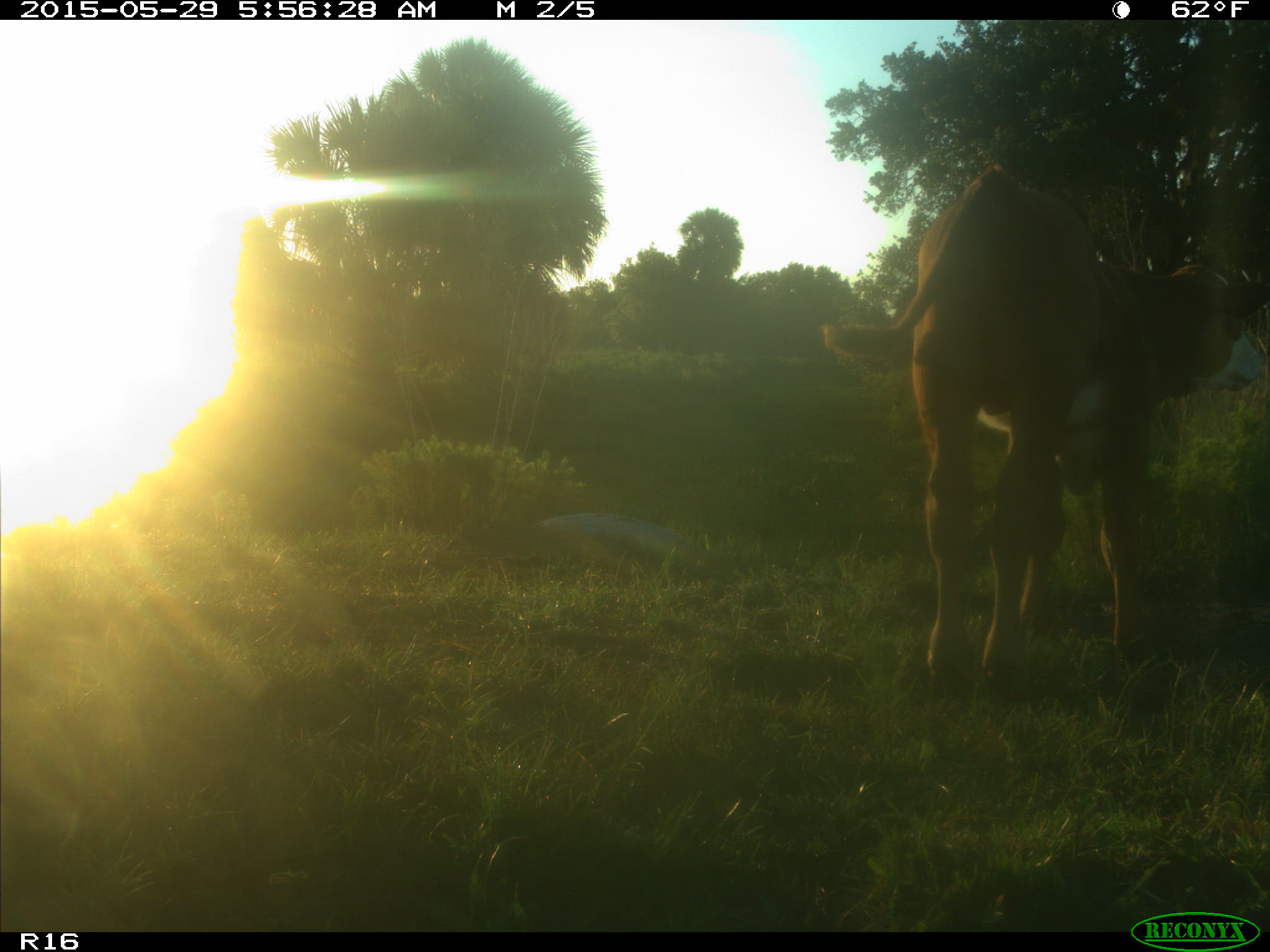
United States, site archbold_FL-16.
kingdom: Animalia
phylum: Chordata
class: Mammalia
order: Artiodactyla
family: Bovidae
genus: Bos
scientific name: Bos taurus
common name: domestic cow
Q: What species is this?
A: Bos taurus (domestic cow).